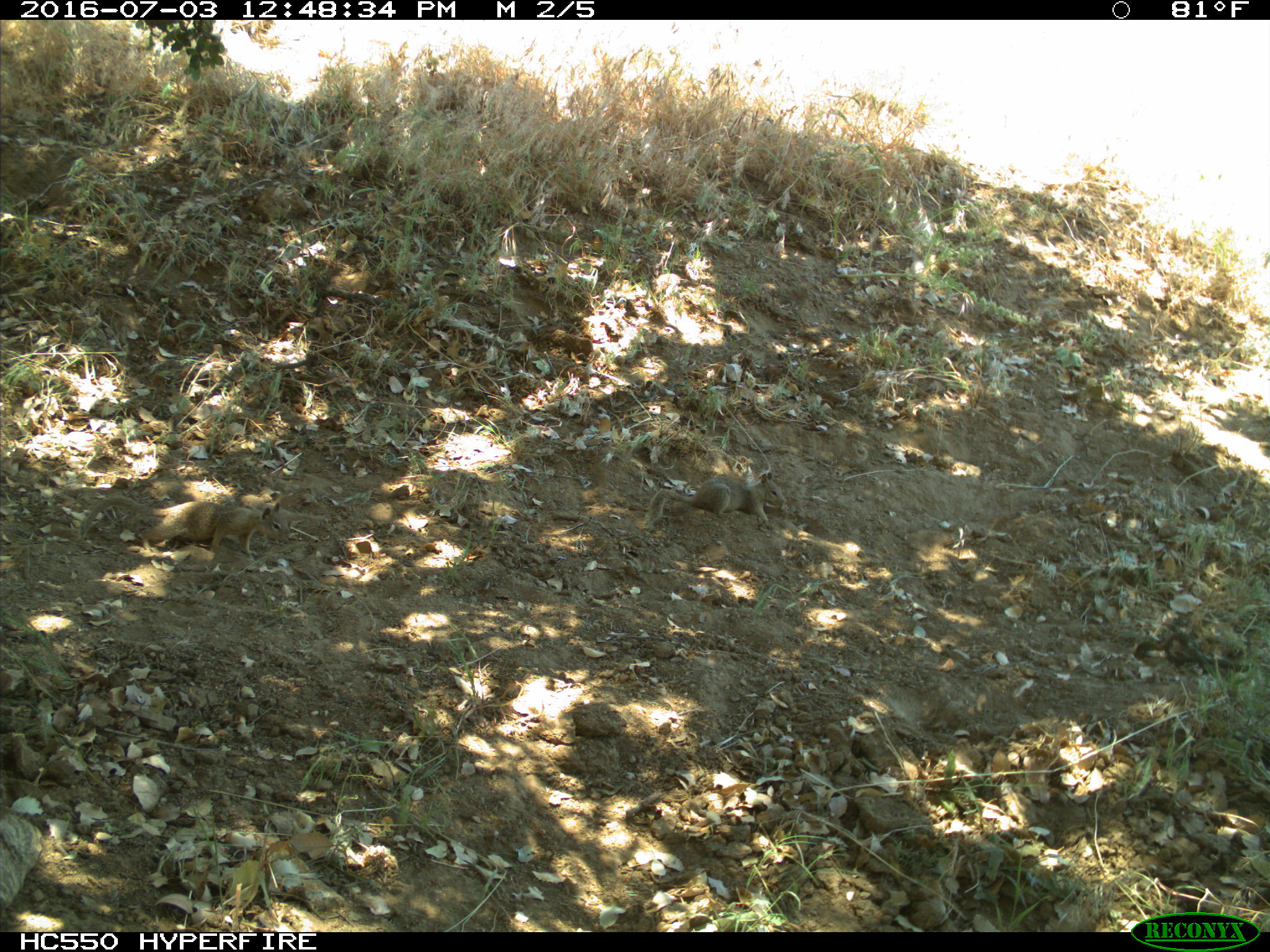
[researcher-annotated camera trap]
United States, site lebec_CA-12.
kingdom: Animalia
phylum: Chordata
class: Mammalia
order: Rodentia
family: Sciuridae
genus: Otospermophilus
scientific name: Otospermophilus beecheyi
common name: california ground squirrel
Otospermophilus beecheyi (california ground squirrel).